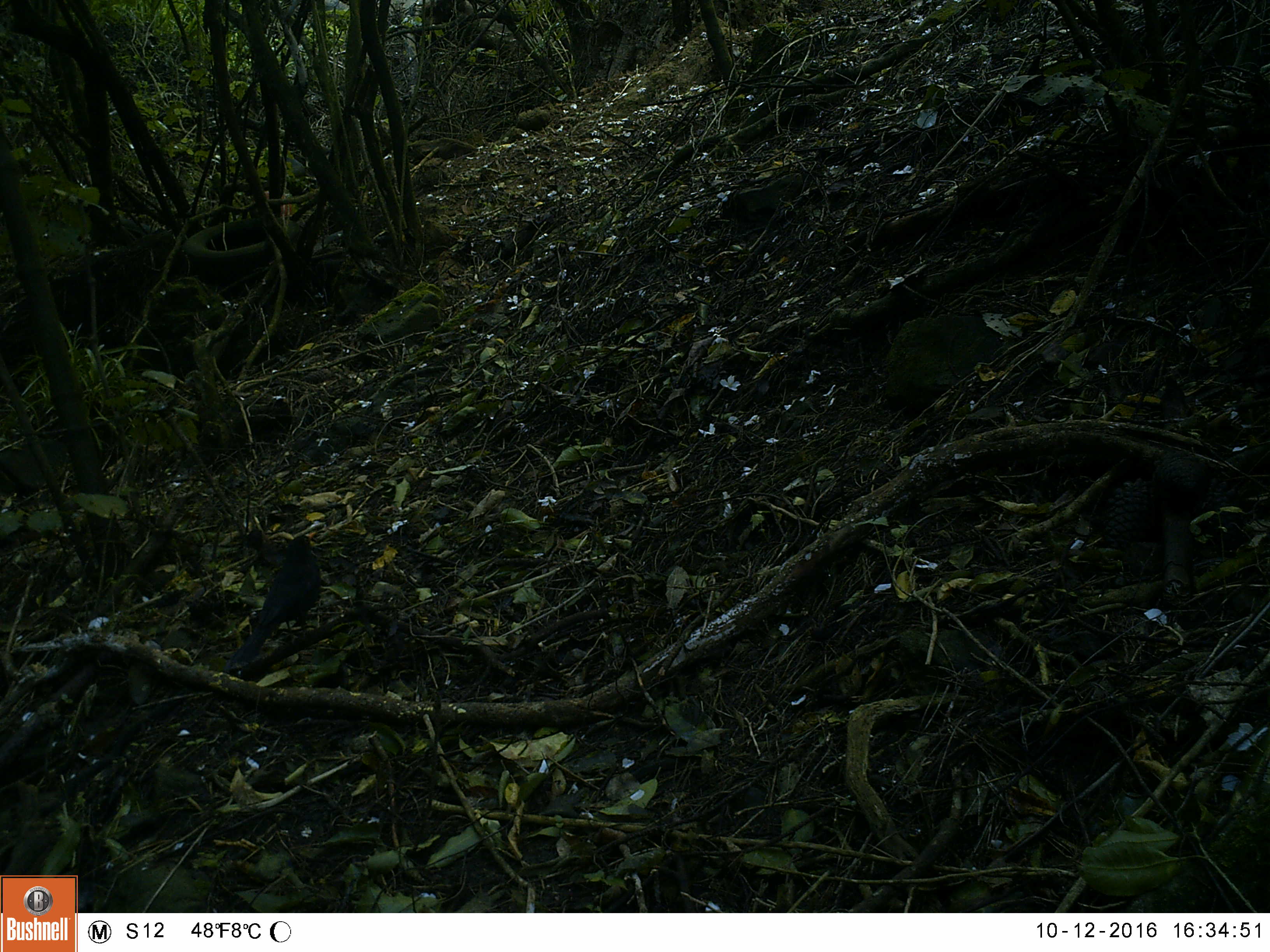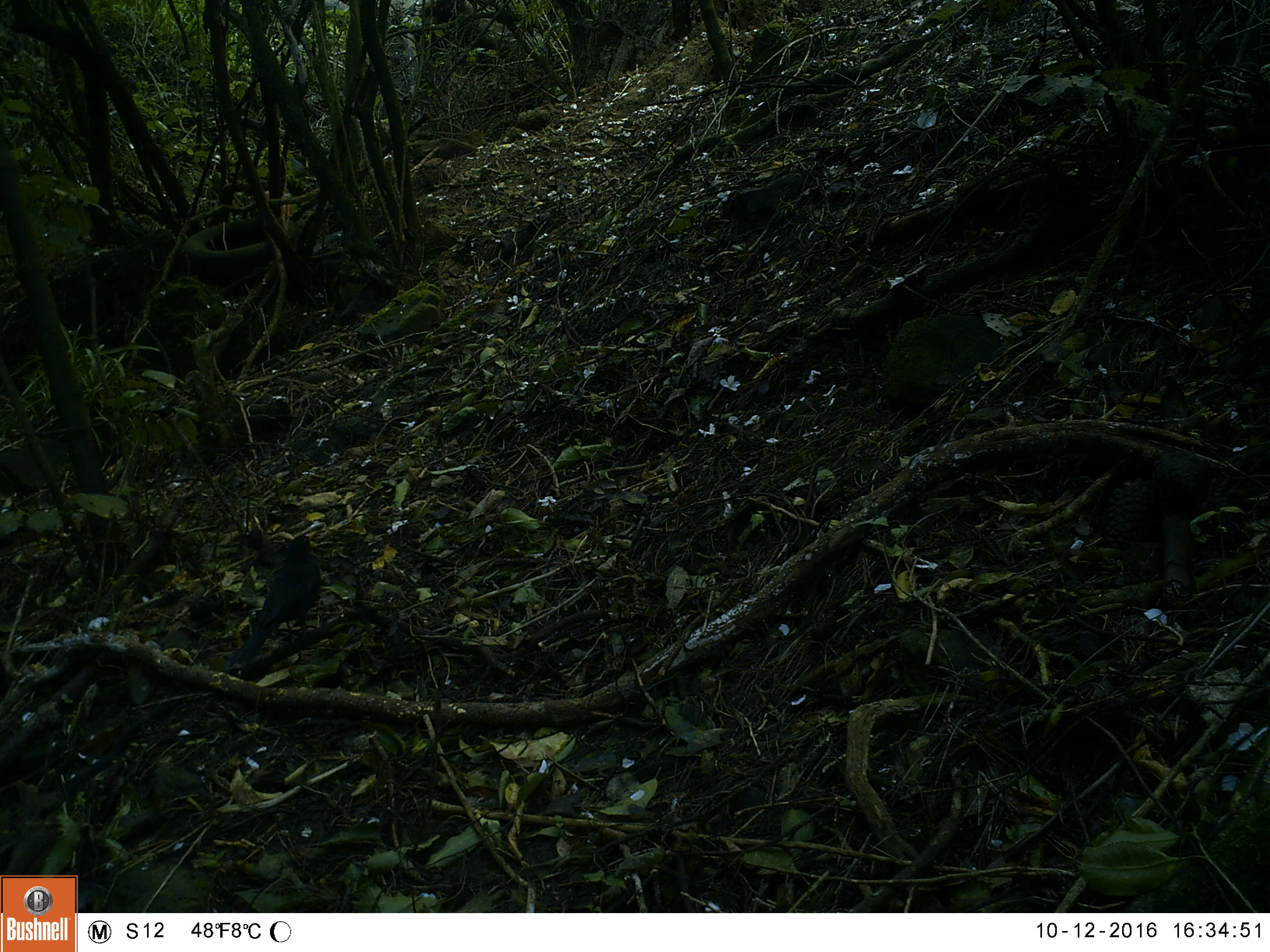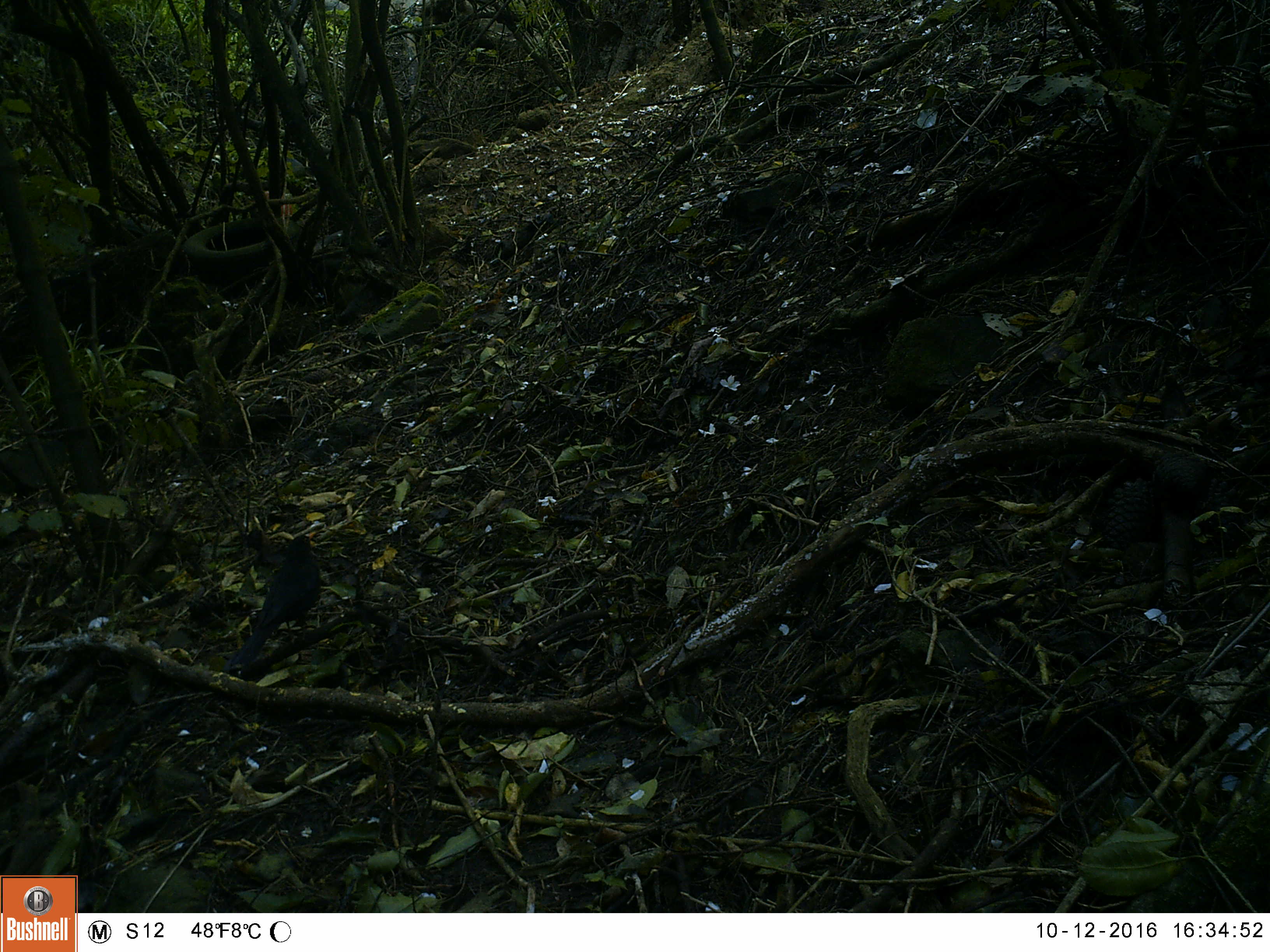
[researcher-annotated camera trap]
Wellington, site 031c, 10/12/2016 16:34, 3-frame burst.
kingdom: Animalia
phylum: Chordata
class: Aves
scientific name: Aves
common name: bird